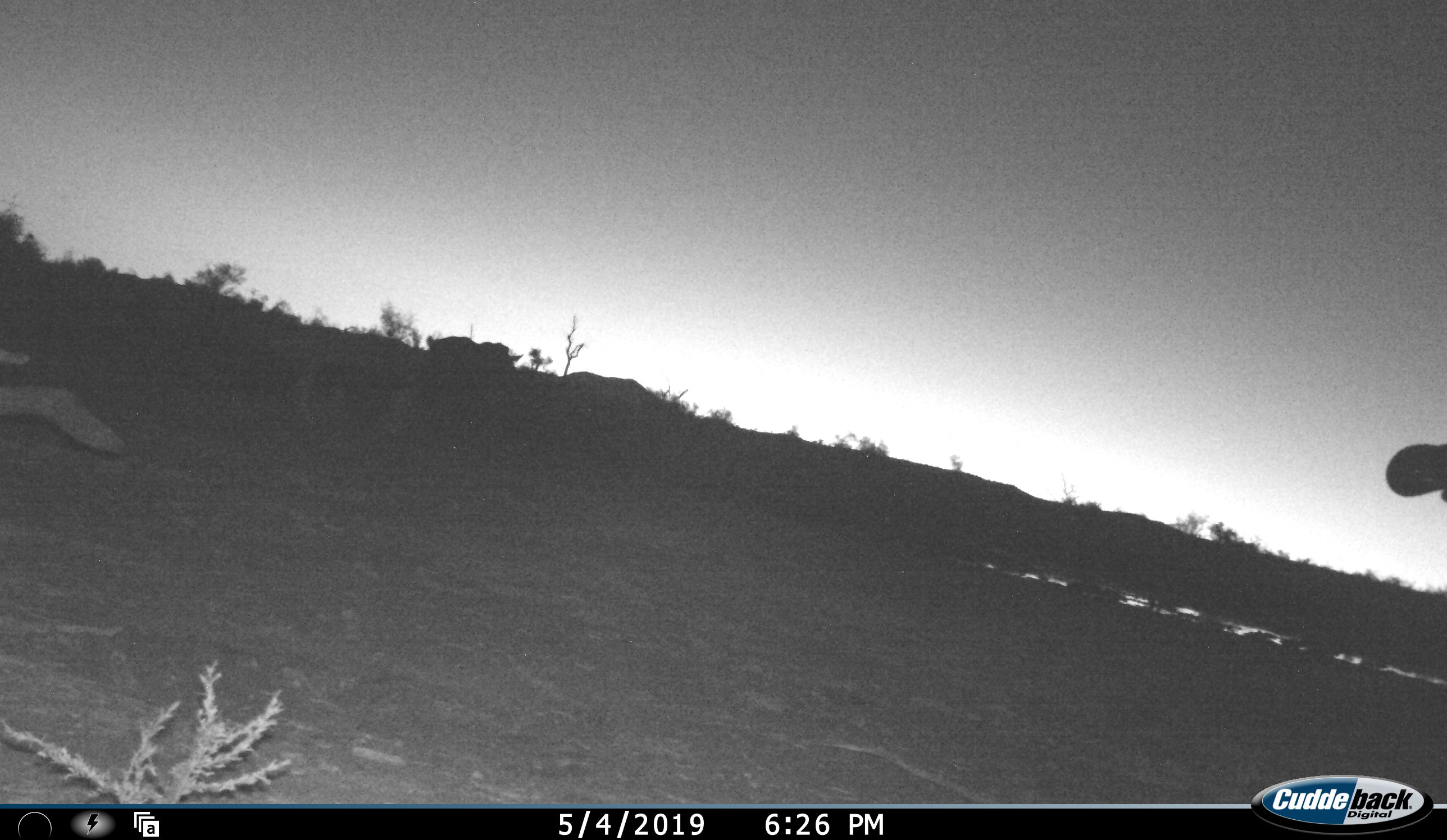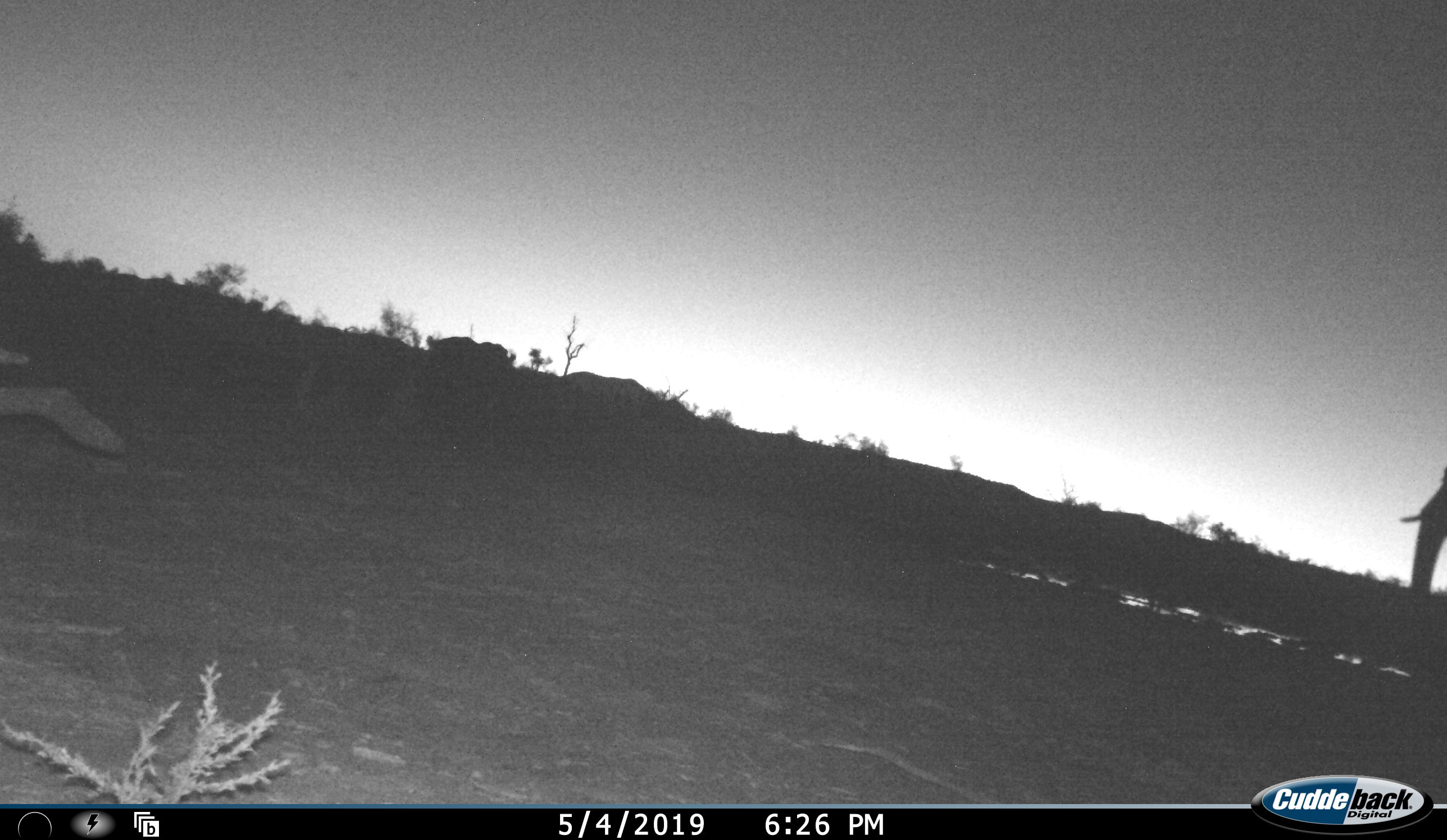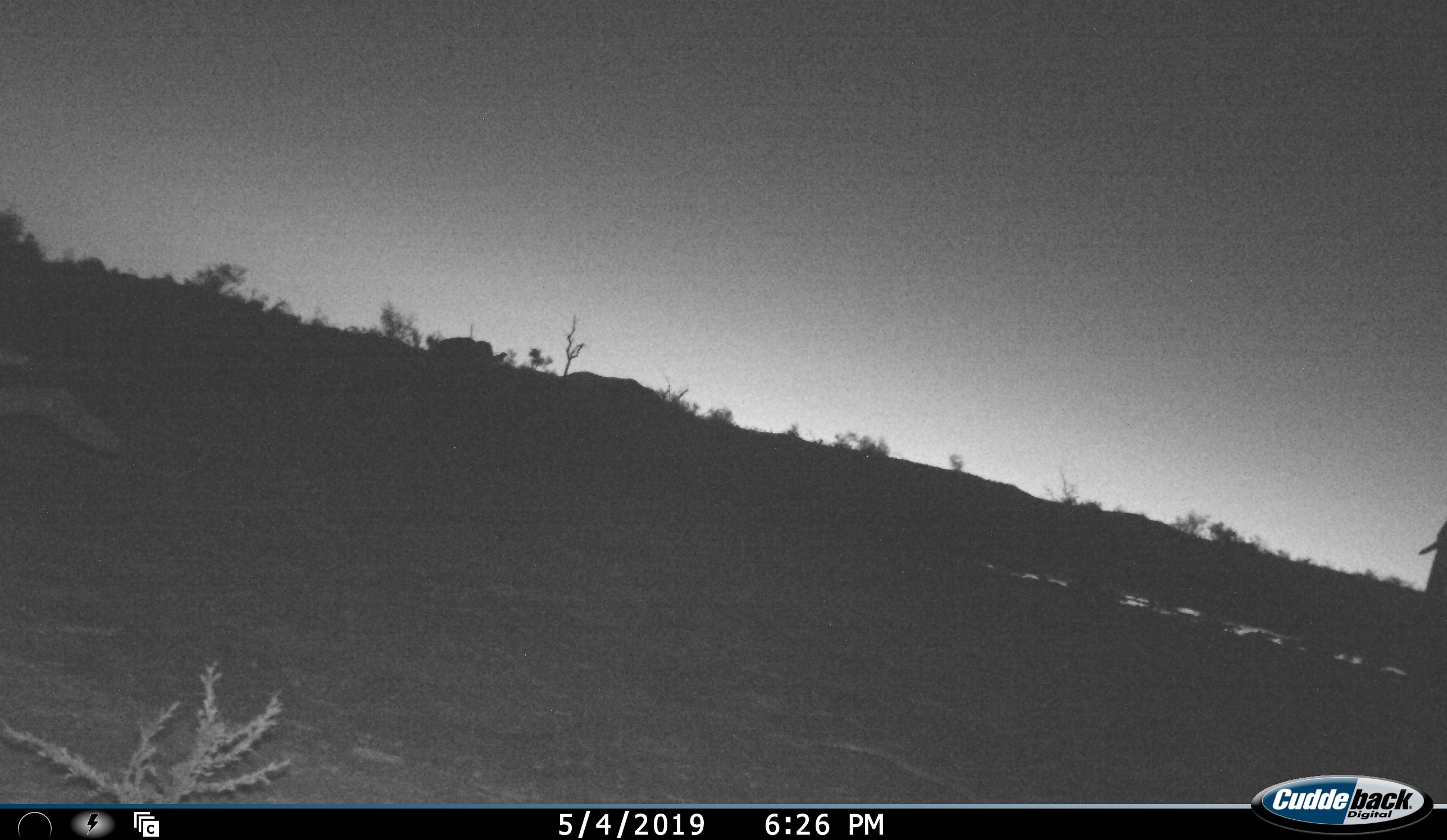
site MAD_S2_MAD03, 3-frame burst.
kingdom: Animalia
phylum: Chordata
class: Mammalia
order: Proboscidea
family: Elephantidae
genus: Loxodonta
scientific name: Loxodonta africana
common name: african bush elephant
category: elephant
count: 1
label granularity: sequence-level